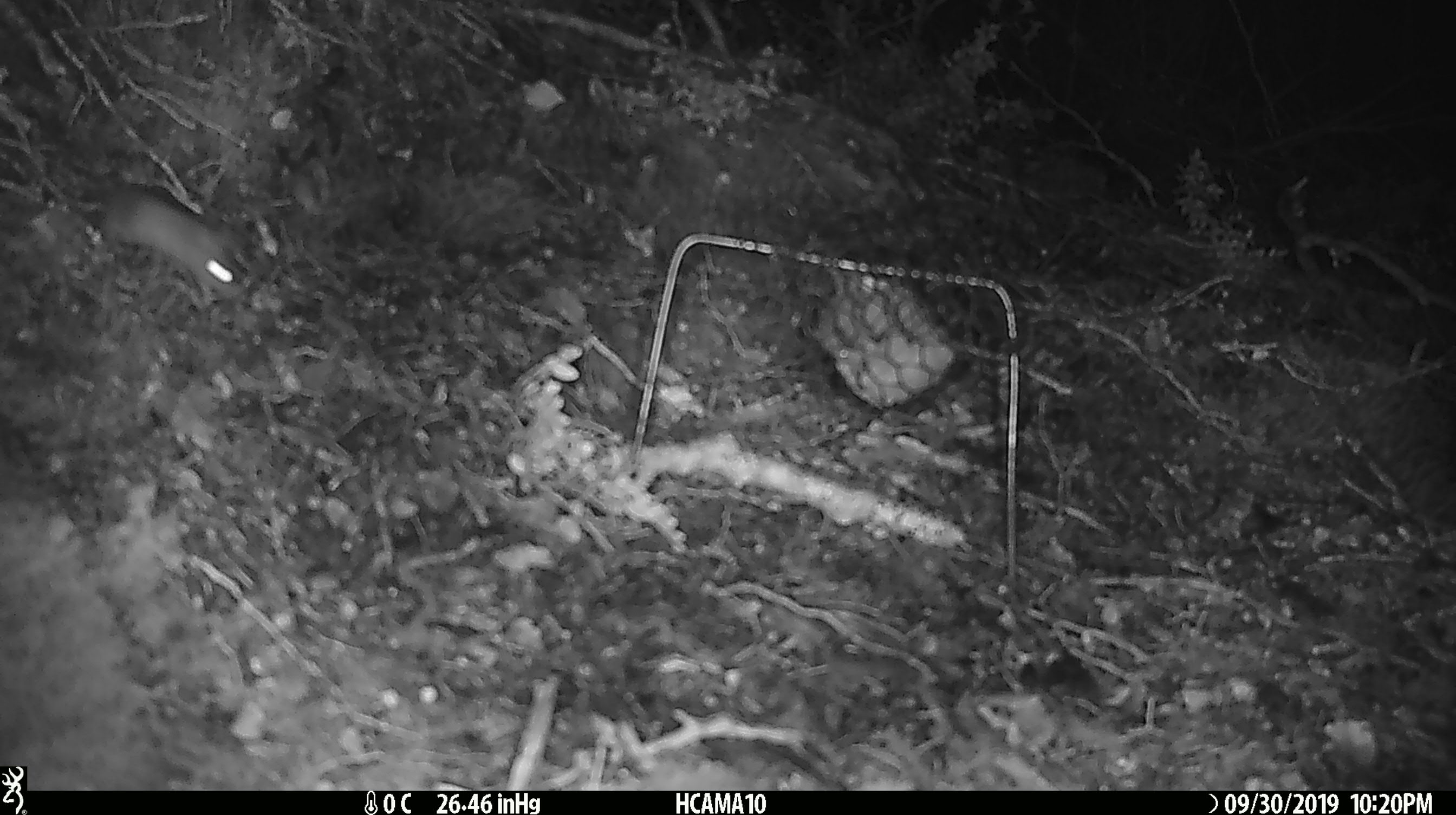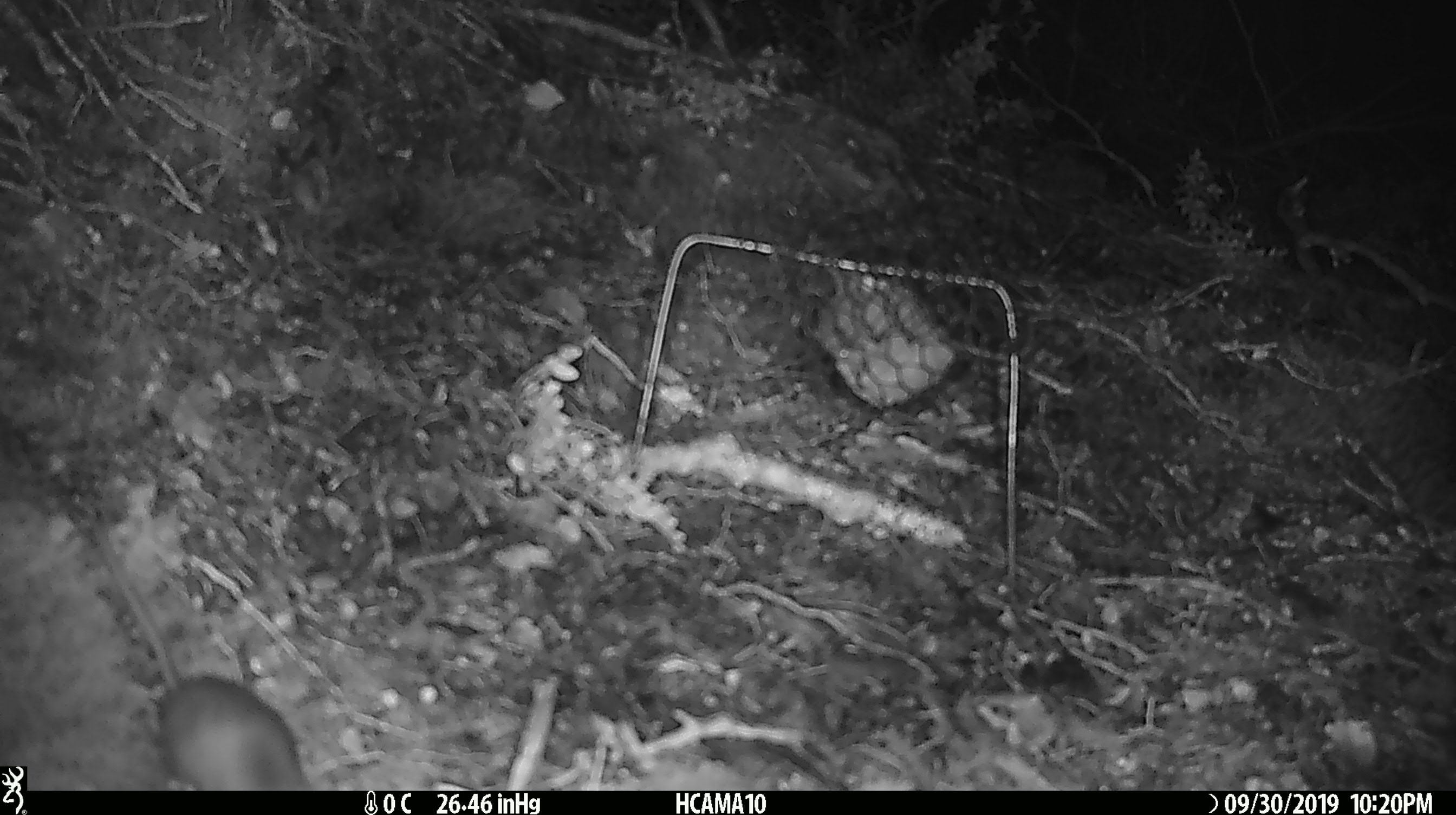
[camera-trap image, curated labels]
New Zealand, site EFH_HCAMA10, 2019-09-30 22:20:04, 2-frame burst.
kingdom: Animalia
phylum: Chordata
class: Mammalia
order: Rodentia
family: Muridae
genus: Mus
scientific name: Mus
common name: mouse